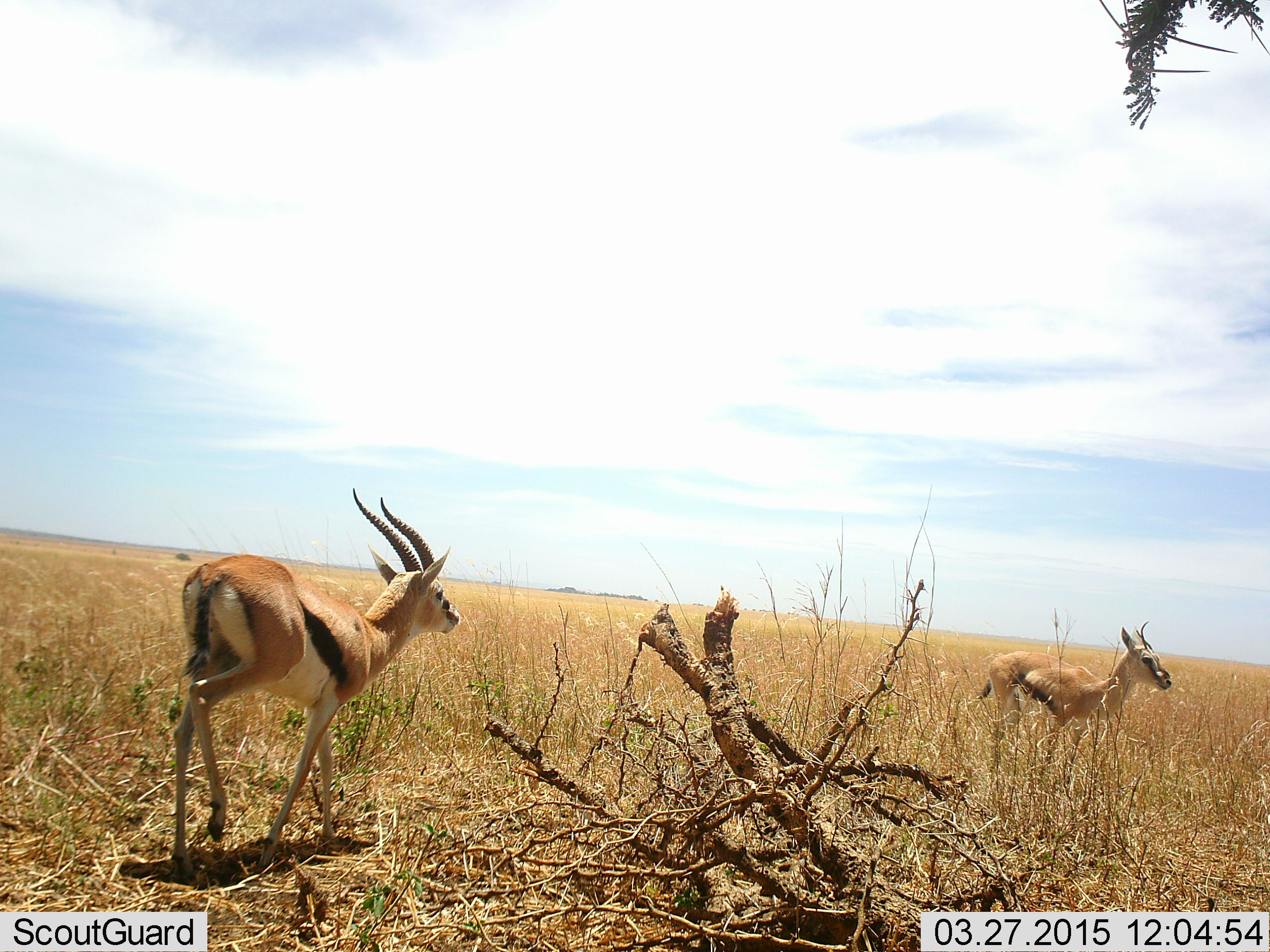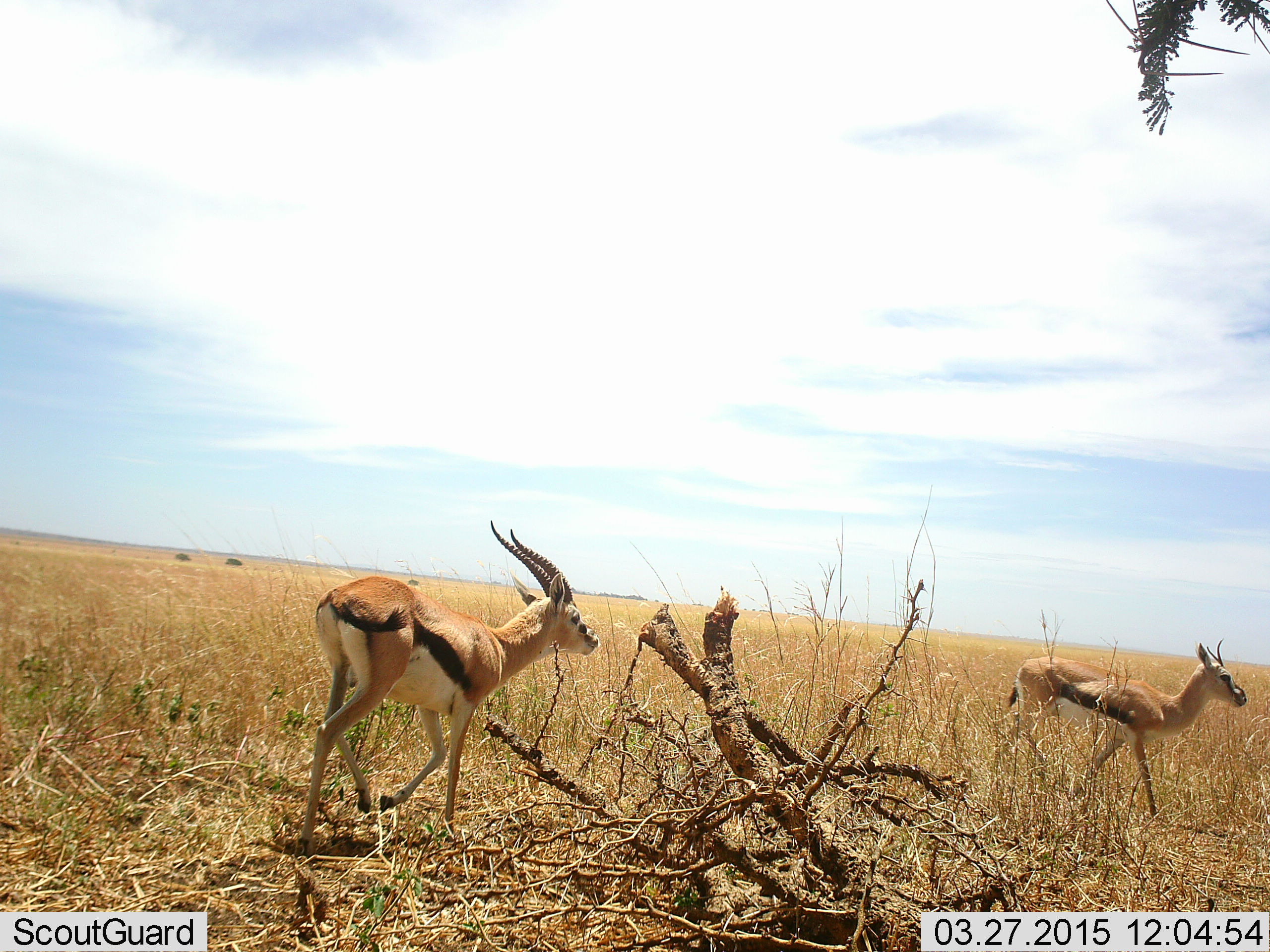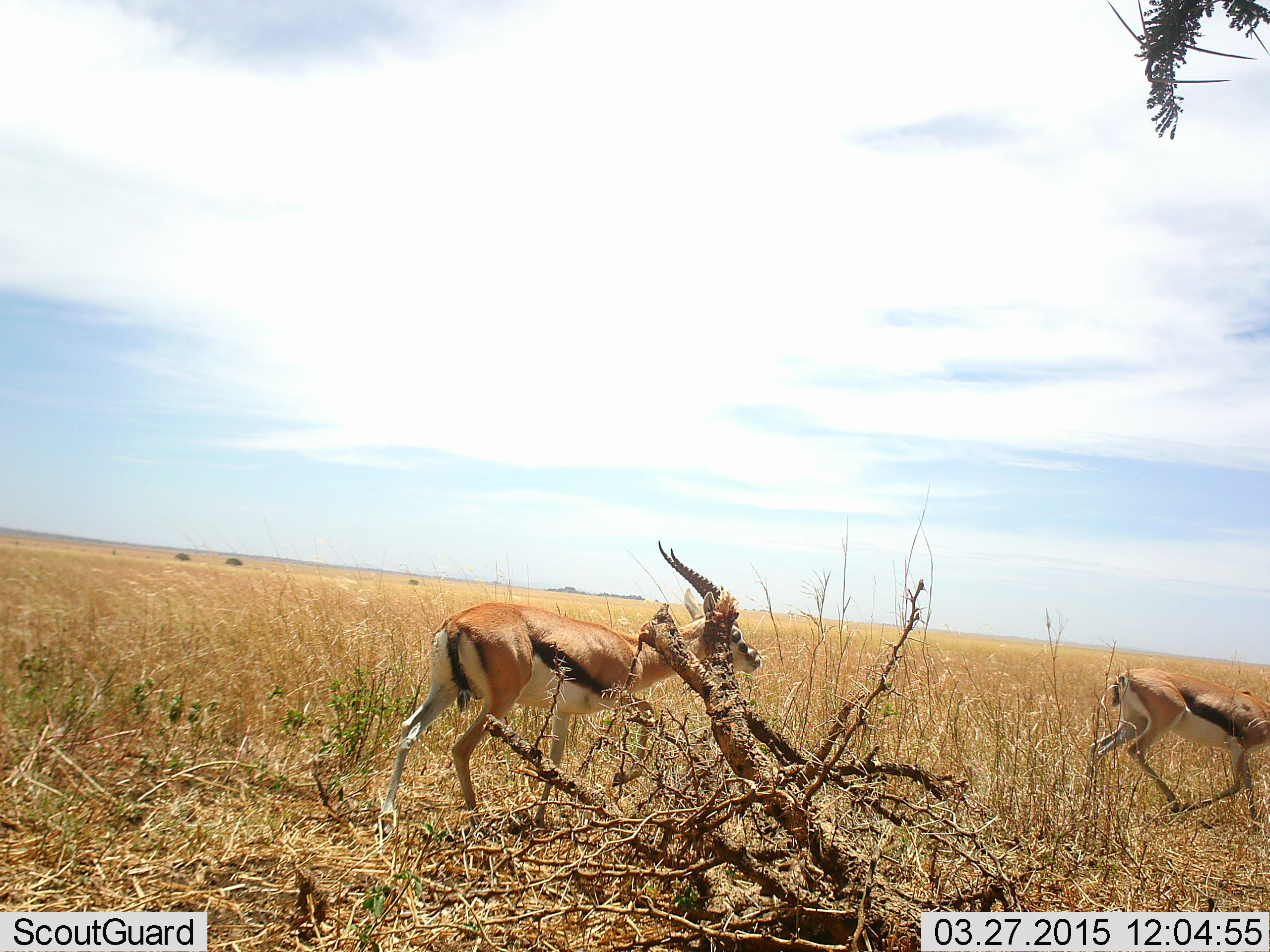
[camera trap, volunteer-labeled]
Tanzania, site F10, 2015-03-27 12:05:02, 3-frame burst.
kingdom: Animalia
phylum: Chordata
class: Mammalia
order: Artiodactyla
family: Bovidae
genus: Eudorcas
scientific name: Eudorcas thomsonii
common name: thomson's gazelle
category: gazellethomsons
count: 2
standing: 20%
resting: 0%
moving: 80%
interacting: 0%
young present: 0%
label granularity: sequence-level